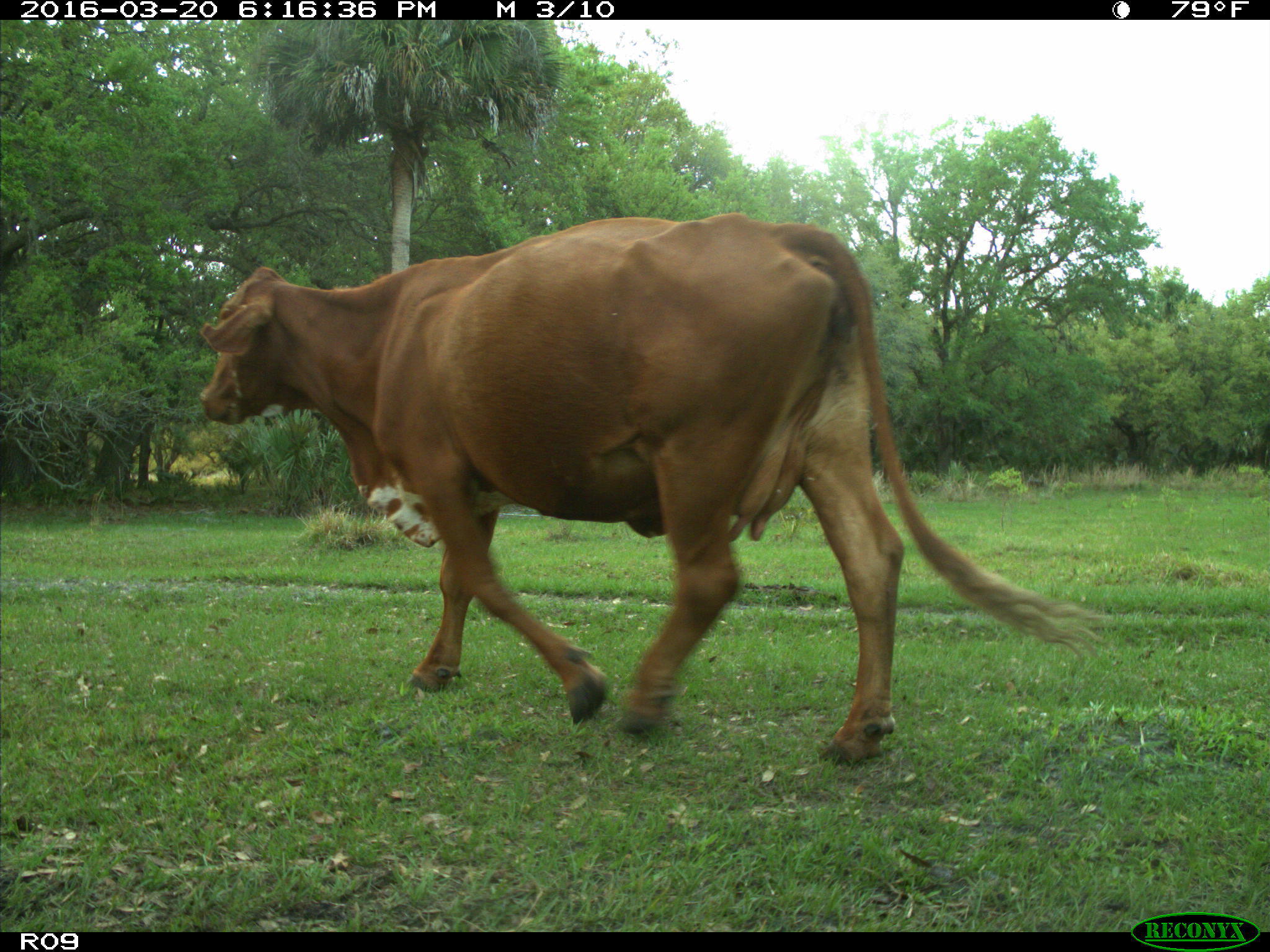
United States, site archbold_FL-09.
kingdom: Animalia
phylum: Chordata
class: Mammalia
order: Artiodactyla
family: Bovidae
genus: Bos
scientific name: Bos taurus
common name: domestic cow